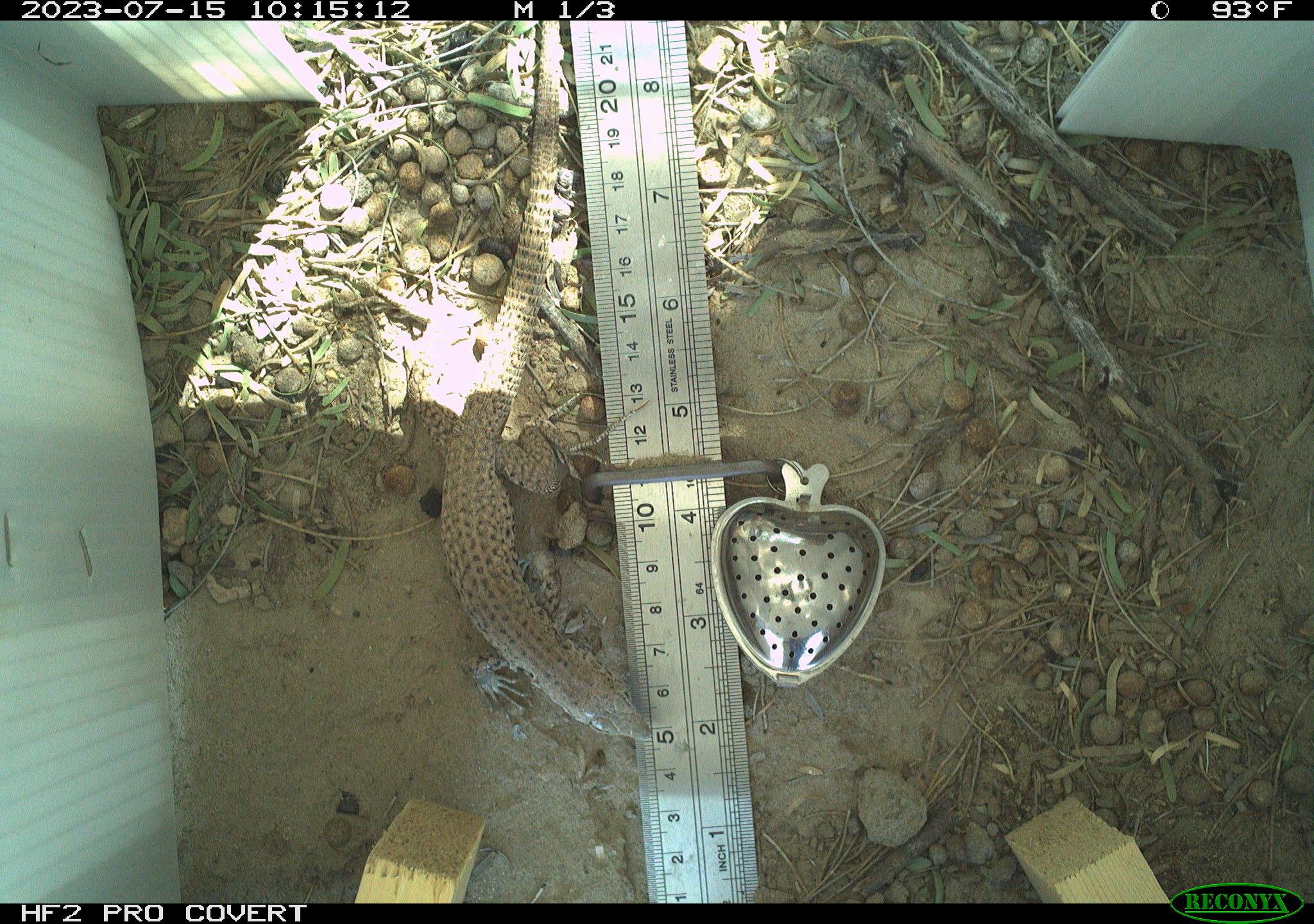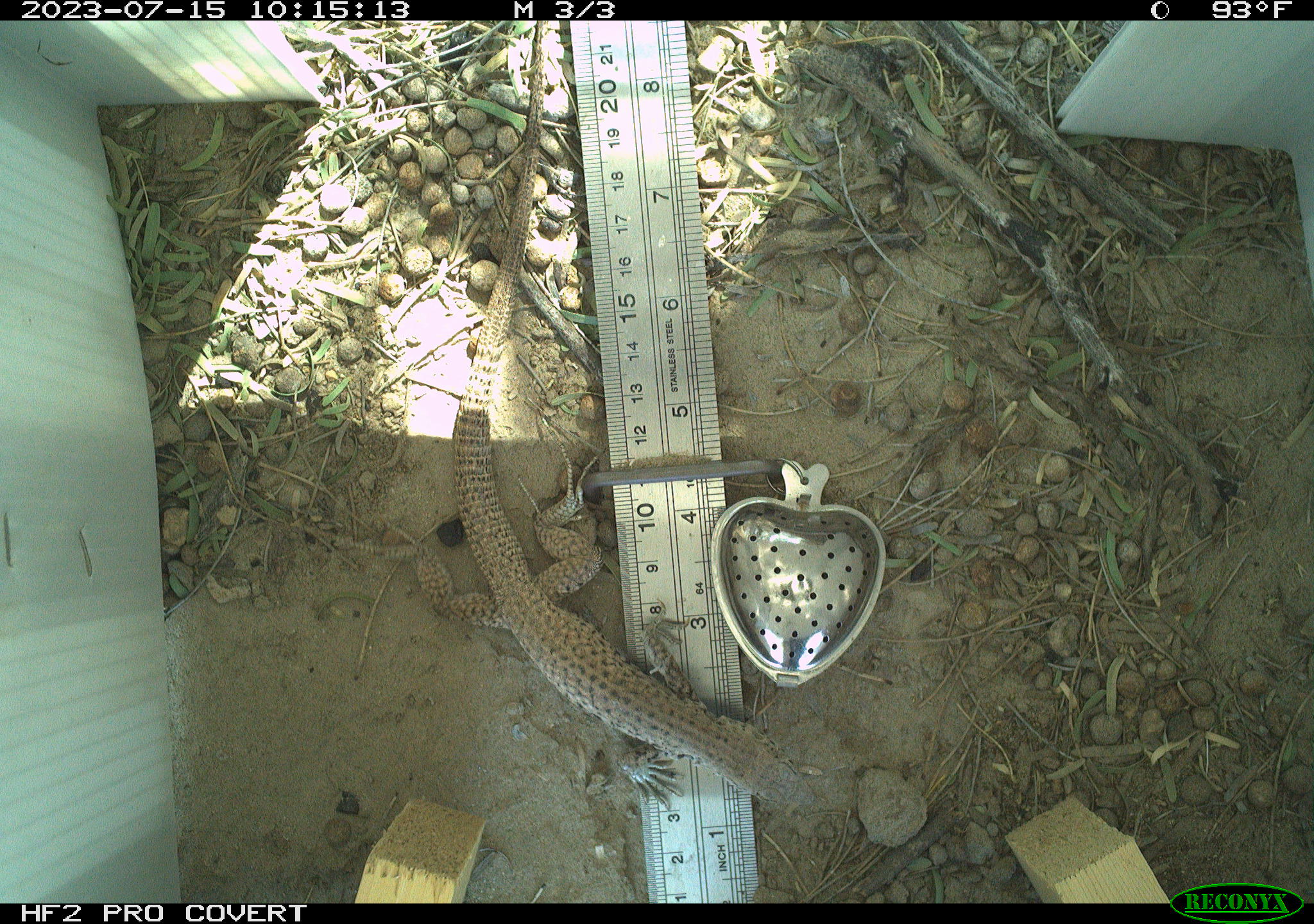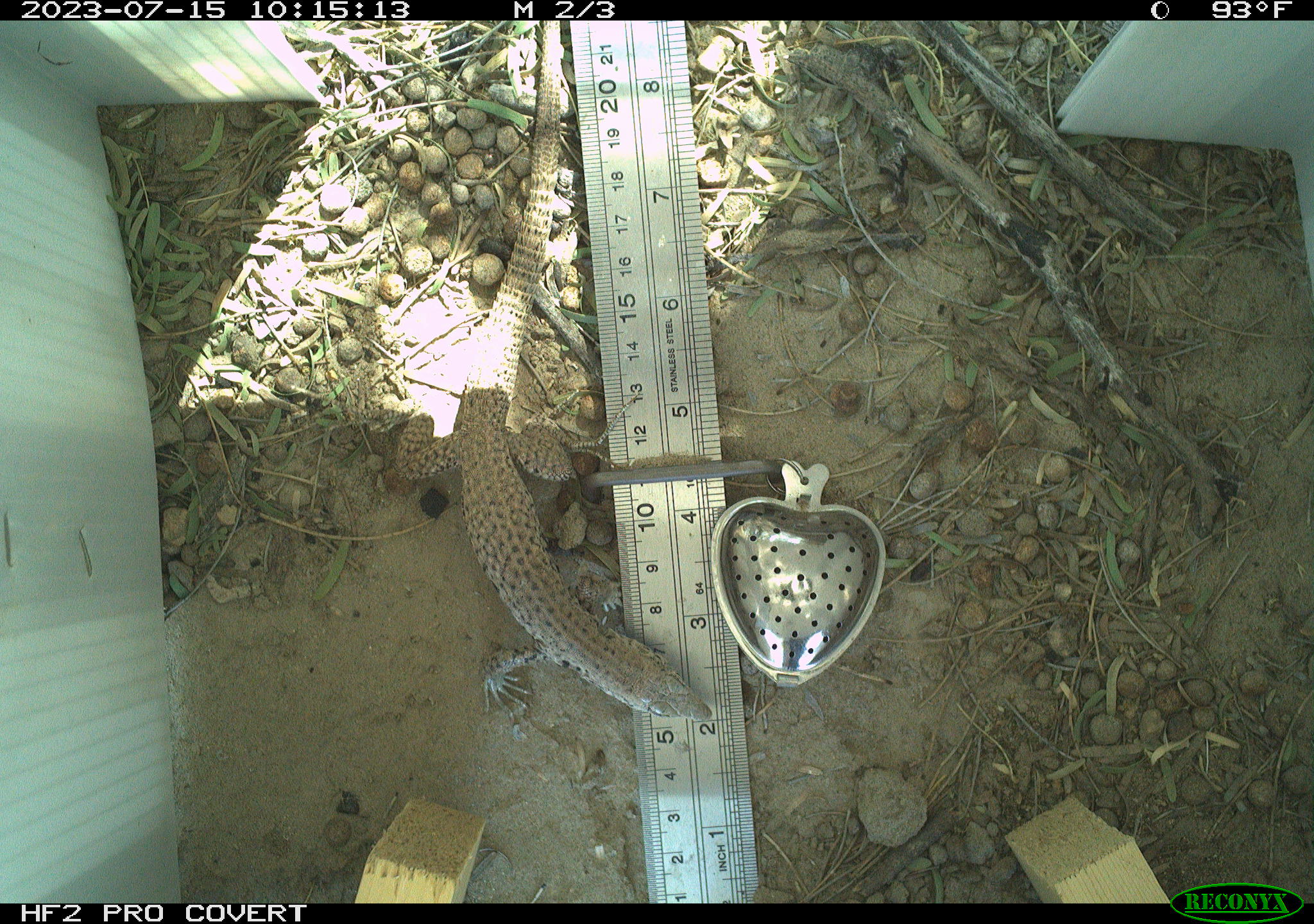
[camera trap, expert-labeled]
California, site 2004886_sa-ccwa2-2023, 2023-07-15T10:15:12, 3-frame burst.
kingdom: Animalia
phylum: Chordata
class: Reptilia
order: Squamata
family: Teiidae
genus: Aspidoscelis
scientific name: Aspidoscelis tigris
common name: western whiptail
Western whiptail (Aspidoscelis tigris).